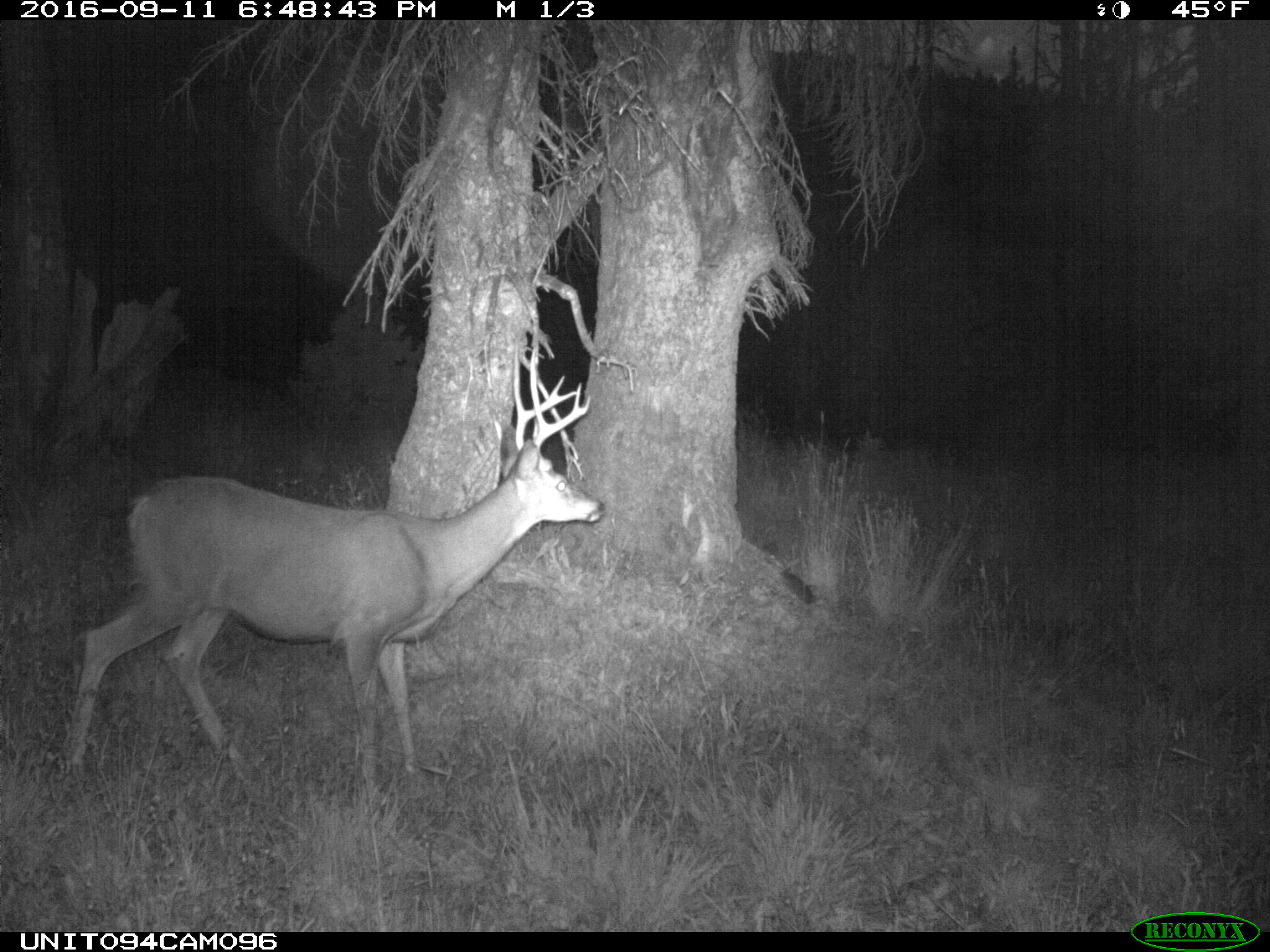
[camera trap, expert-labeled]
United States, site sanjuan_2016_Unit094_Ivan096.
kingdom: Animalia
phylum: Chordata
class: Mammalia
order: Artiodactyla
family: Cervidae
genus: Odocoileus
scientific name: Odocoileus hemionus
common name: mule deer